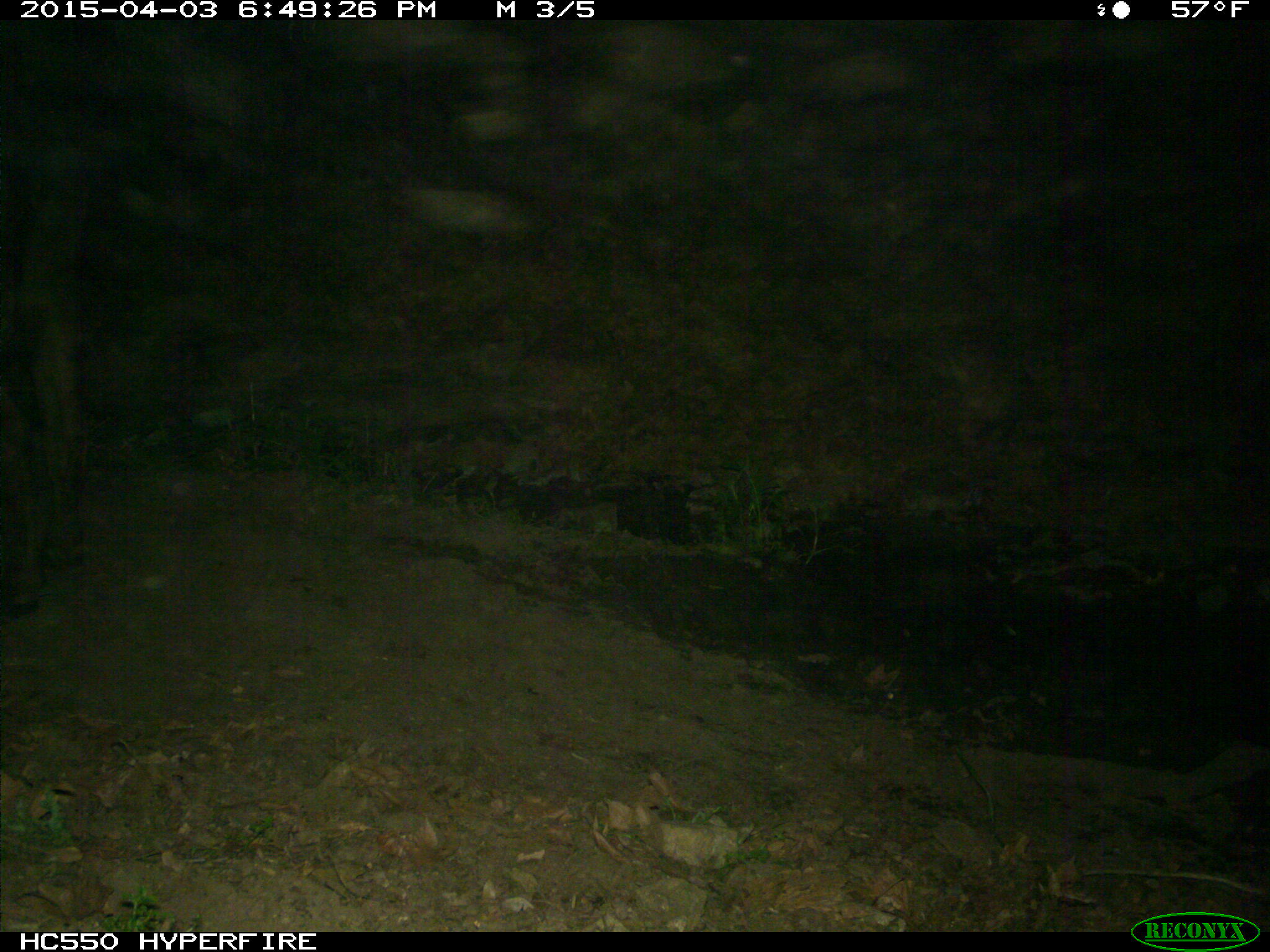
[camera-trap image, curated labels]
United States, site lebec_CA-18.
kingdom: Animalia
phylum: Chordata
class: Mammalia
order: Artiodactyla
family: Bovidae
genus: Bos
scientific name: Bos taurus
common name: domestic cow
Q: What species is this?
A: Bos taurus (domestic cow).